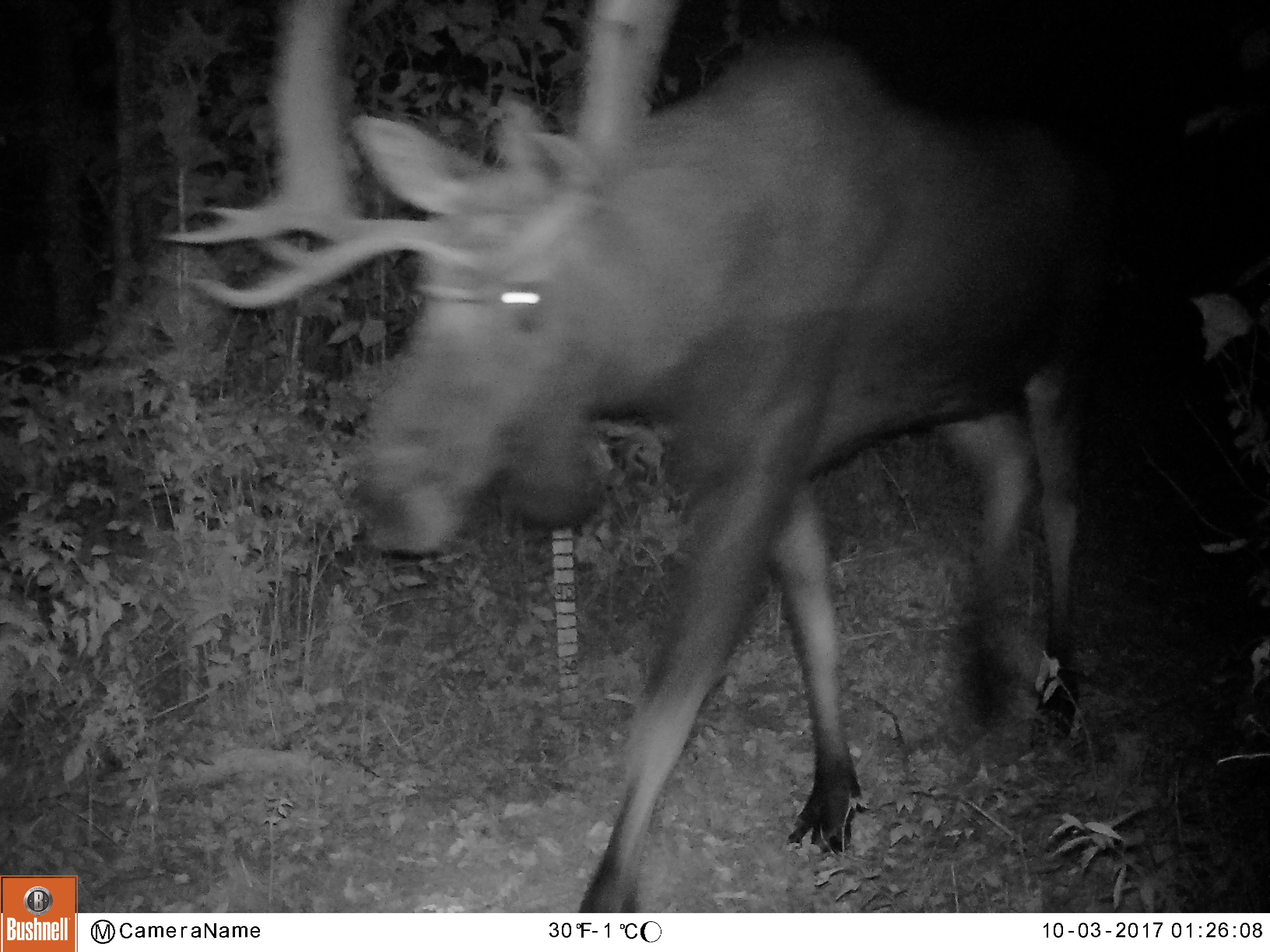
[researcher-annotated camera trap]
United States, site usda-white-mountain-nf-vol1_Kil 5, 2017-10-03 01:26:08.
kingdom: Animalia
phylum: Chordata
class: Mammalia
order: Artiodactyla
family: Cervidae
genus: Alces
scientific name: Alces alces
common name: moose